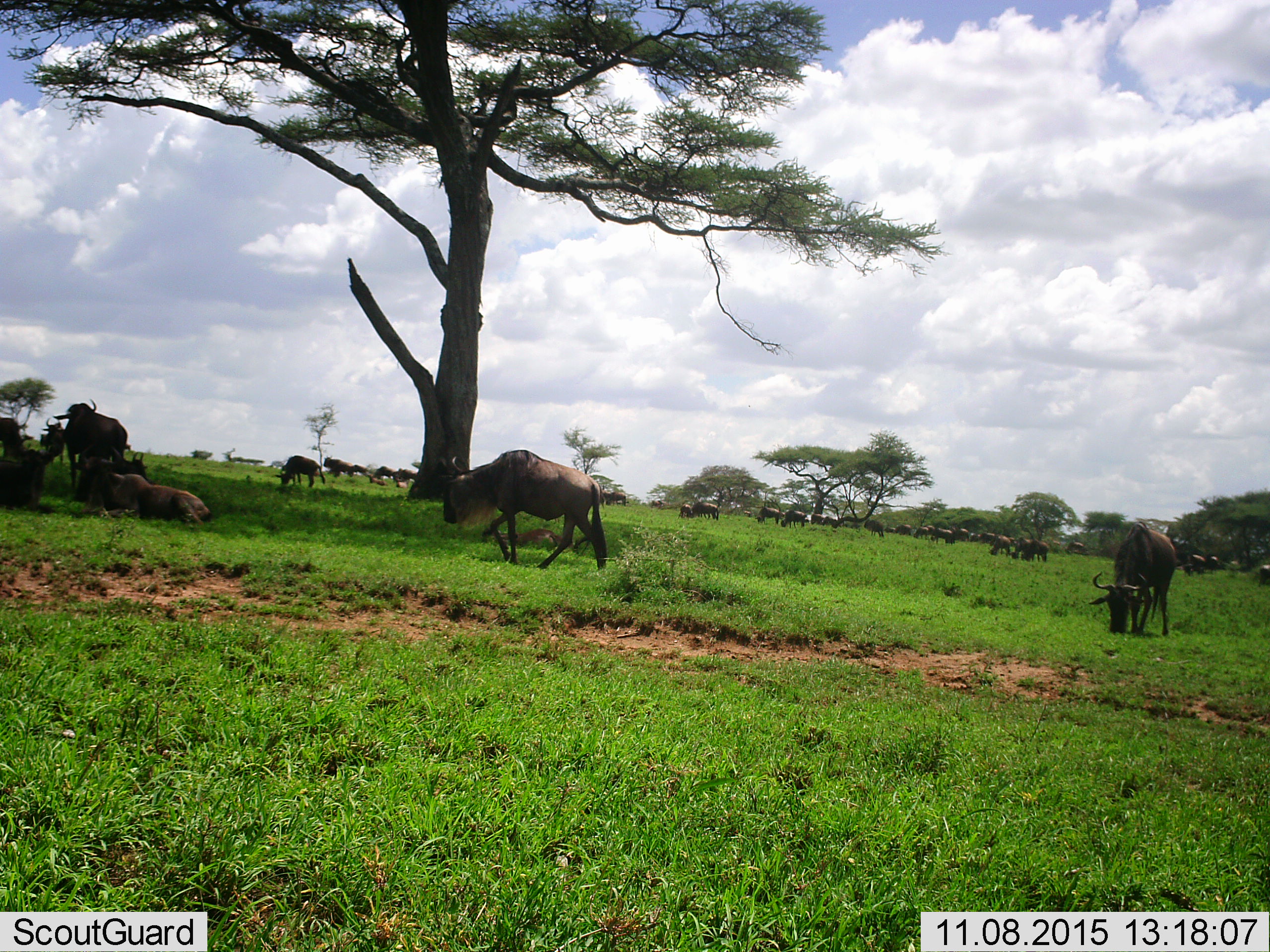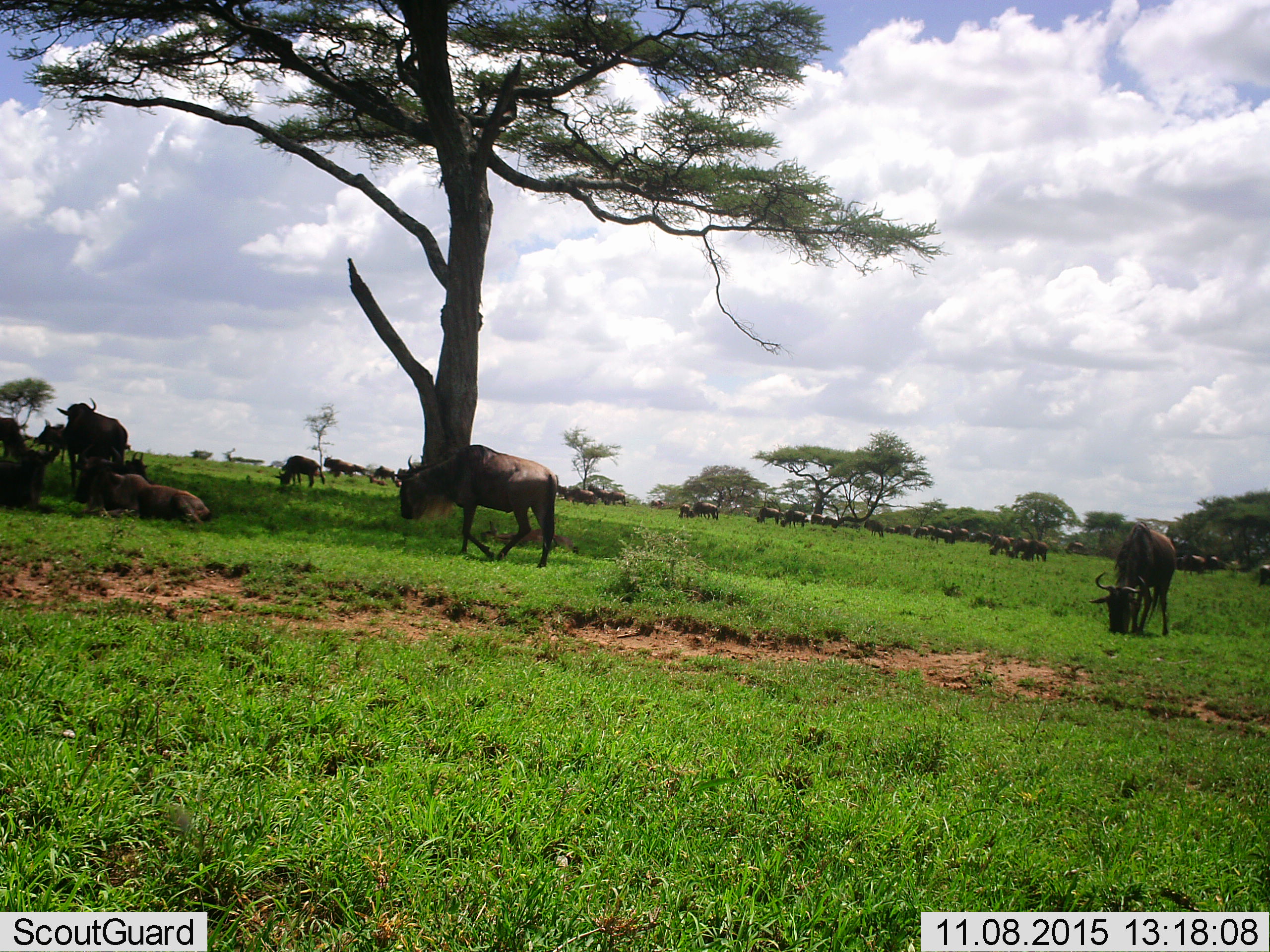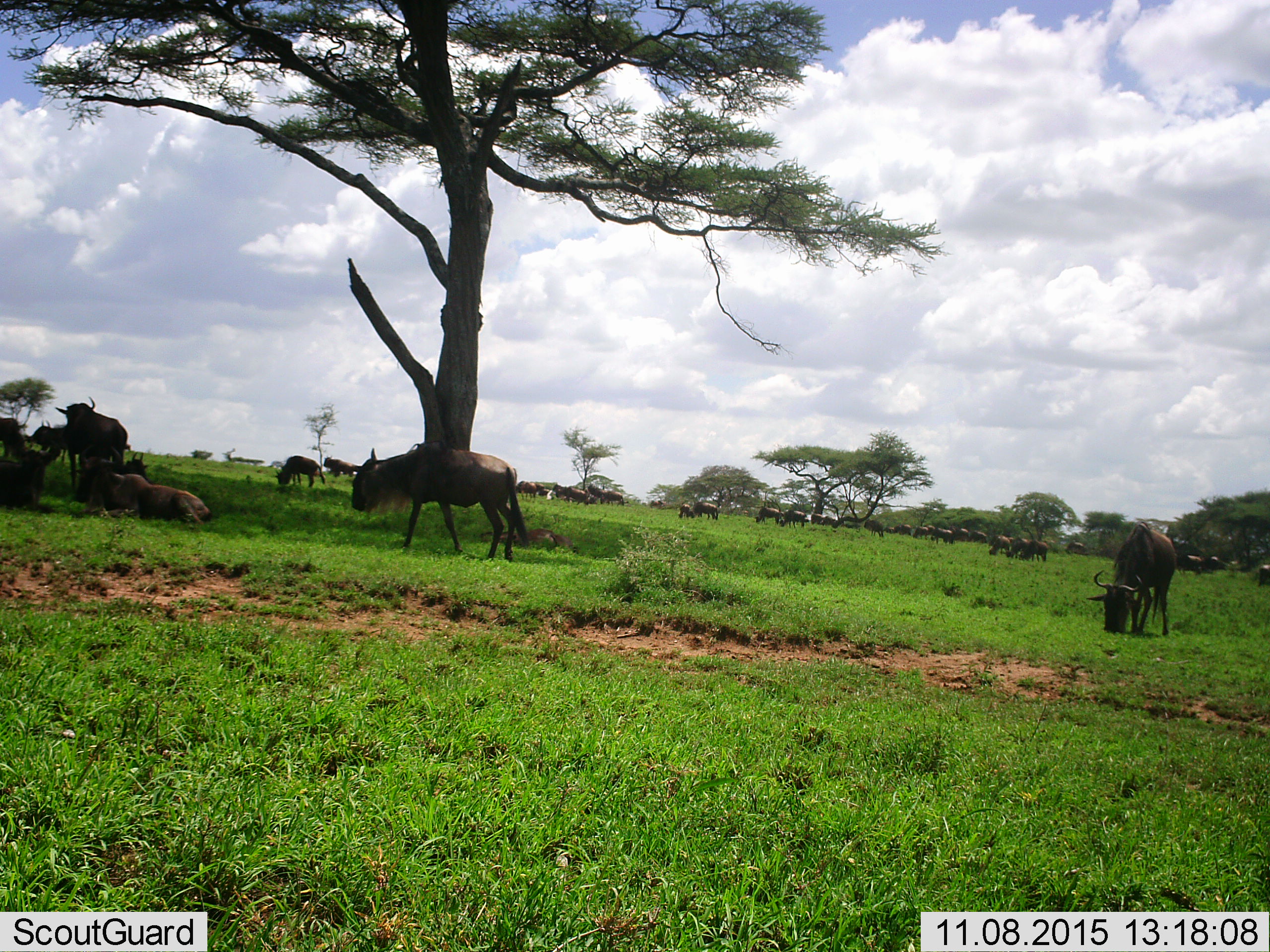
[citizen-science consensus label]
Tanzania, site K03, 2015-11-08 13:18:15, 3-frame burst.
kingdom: Animalia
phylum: Chordata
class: Mammalia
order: Artiodactyla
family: Bovidae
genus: Connochaetes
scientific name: Connochaetes taurinus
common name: blue wildebeest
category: wildebeest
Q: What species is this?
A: Wildebeest (blue wildebeest) (Connochaetes taurinus).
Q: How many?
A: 11-50.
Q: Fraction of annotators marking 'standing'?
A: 43%.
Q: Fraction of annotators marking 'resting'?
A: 71%.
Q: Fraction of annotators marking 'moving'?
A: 86%.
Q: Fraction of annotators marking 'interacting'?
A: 14%.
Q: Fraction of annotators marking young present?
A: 0%.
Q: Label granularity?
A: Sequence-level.